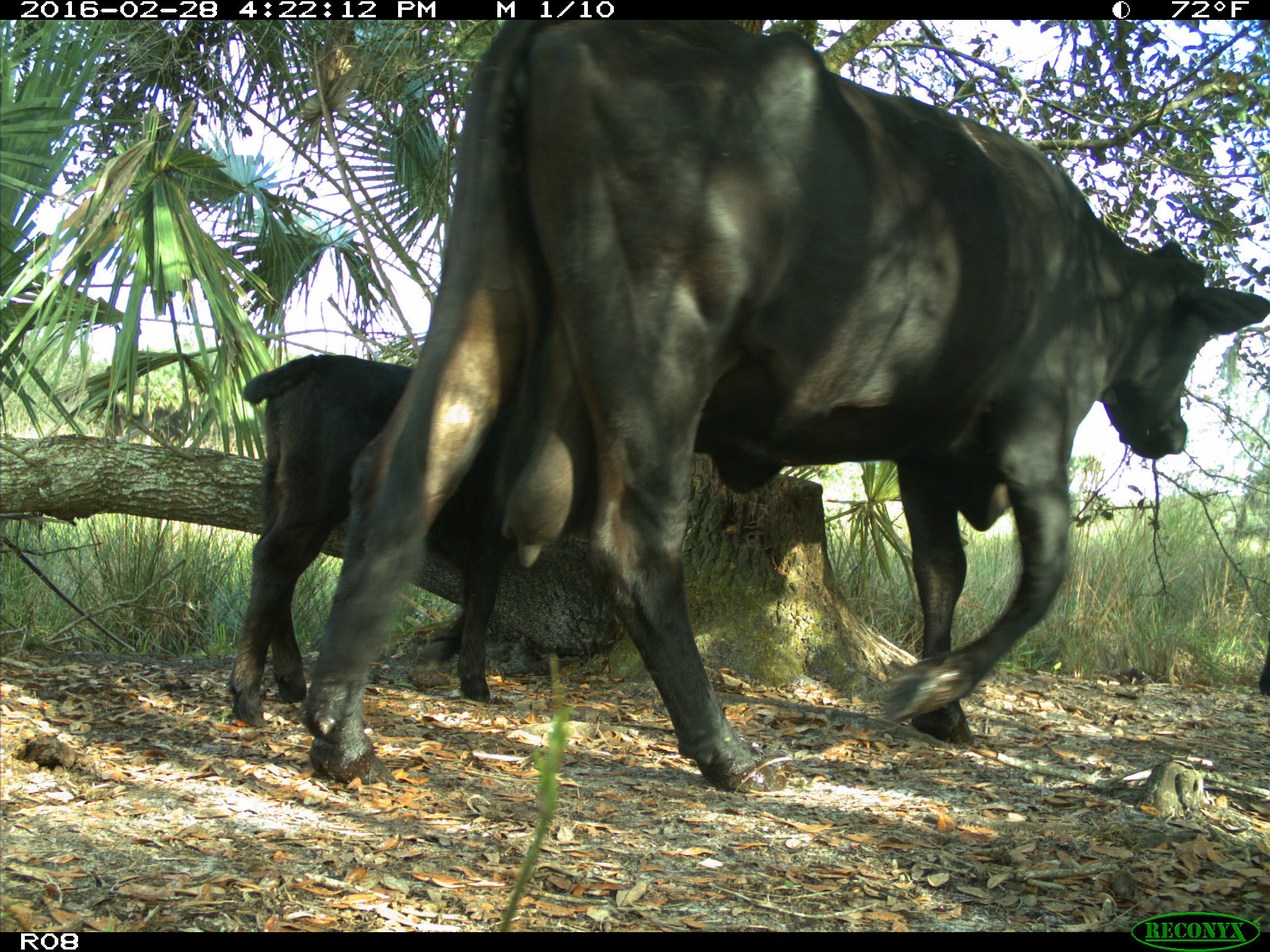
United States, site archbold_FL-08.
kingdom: Animalia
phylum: Chordata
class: Mammalia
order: Artiodactyla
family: Bovidae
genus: Bos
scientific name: Bos taurus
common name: domestic cow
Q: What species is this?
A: Bos taurus (domestic cow).